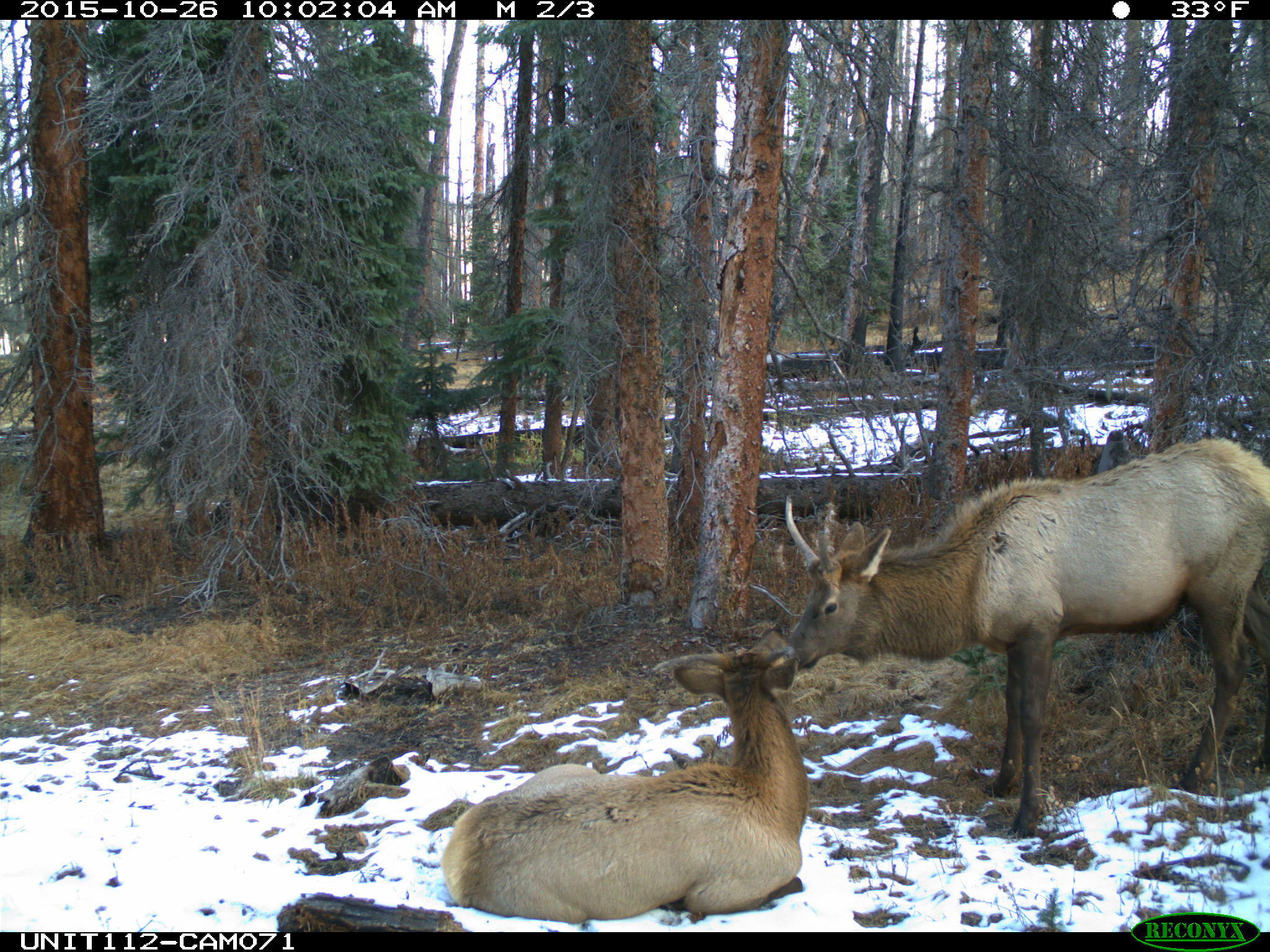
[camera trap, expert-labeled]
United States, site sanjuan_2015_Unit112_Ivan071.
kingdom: Animalia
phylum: Chordata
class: Mammalia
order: Artiodactyla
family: Cervidae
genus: Cervus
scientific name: Cervus elaphus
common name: red deer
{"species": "Cervus elaphus (red deer)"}